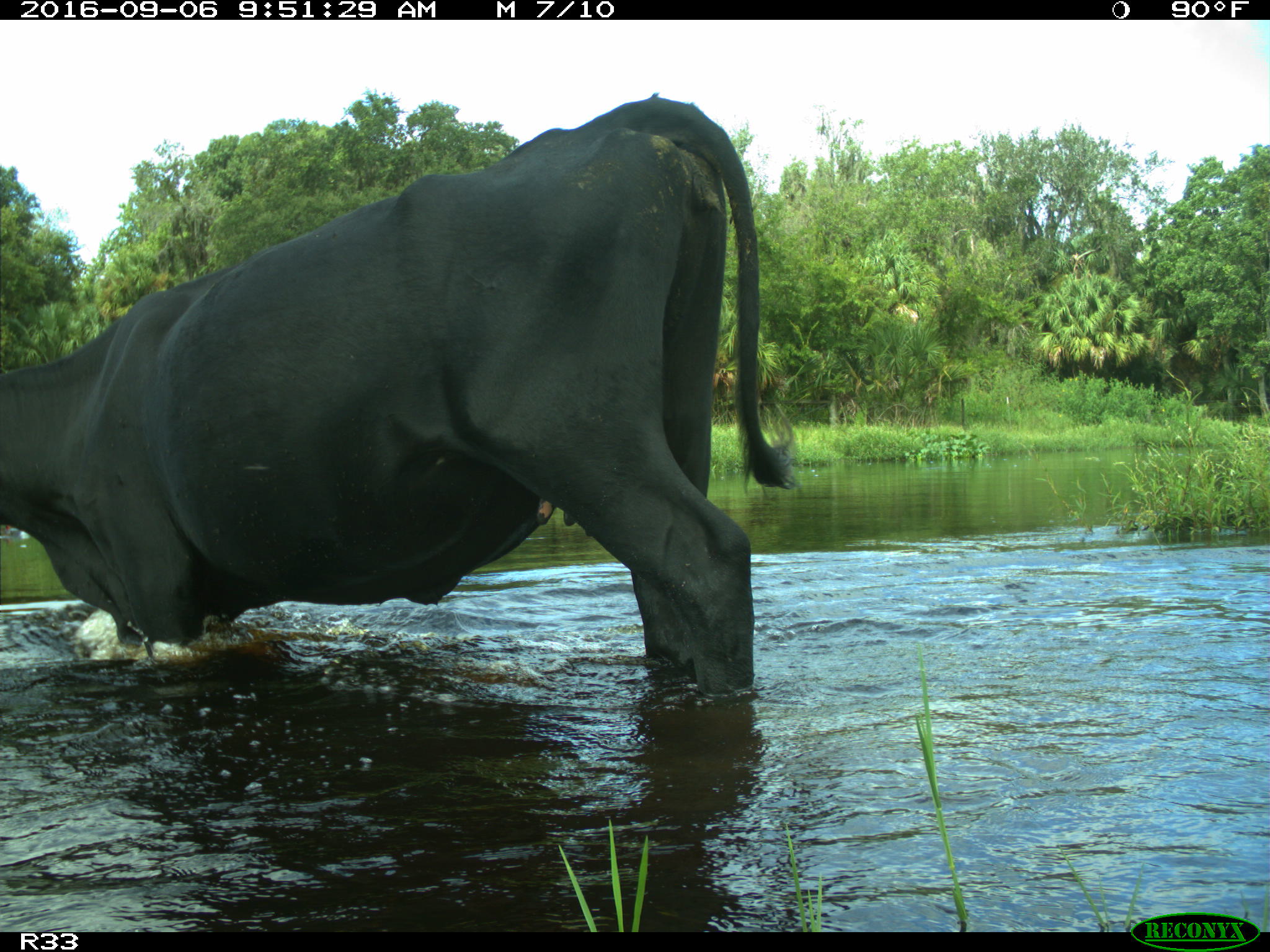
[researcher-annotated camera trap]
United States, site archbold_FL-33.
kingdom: Animalia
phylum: Chordata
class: Mammalia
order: Artiodactyla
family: Bovidae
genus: Bos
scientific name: Bos taurus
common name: domestic cow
Bos taurus (domestic cow).